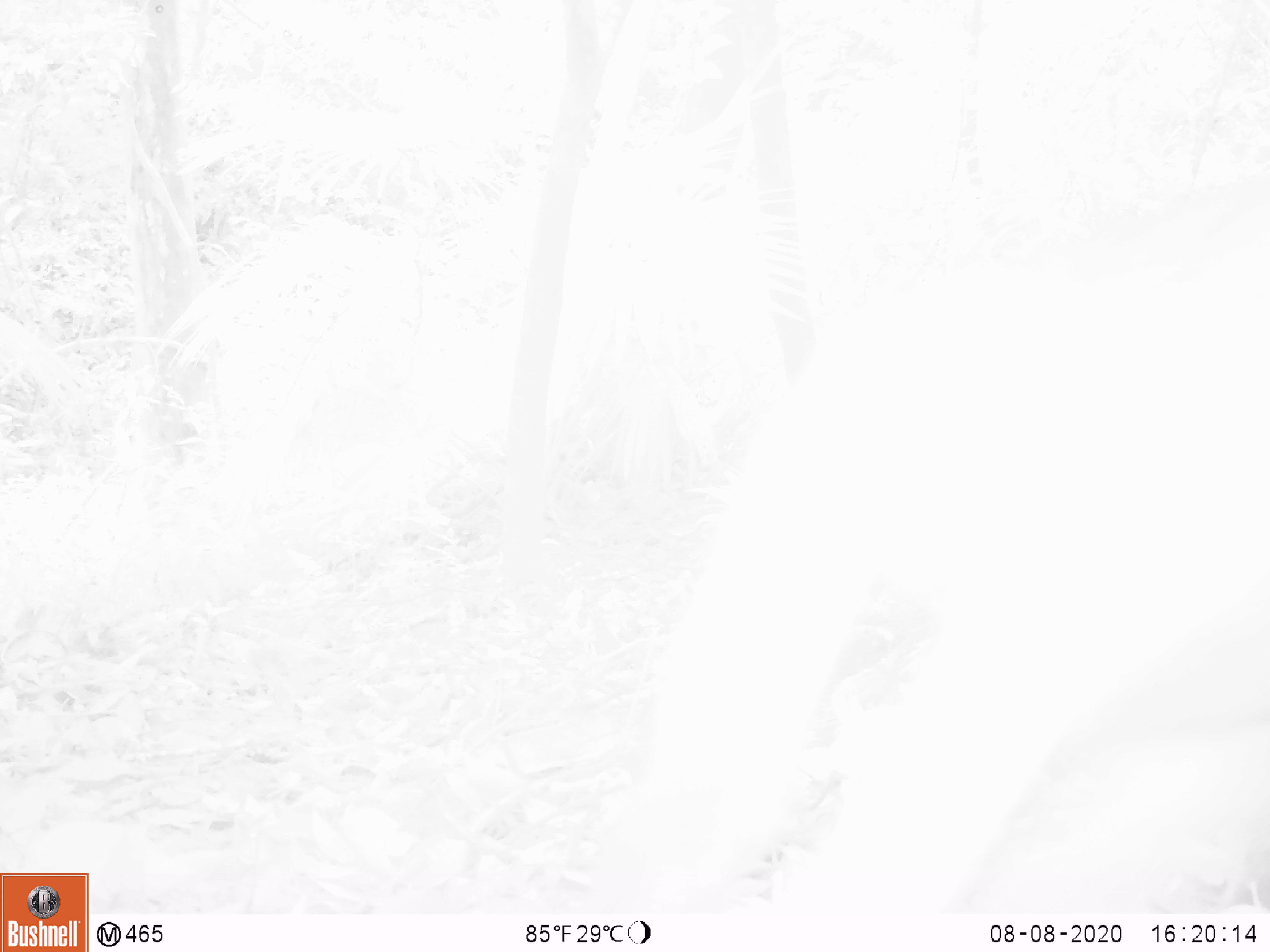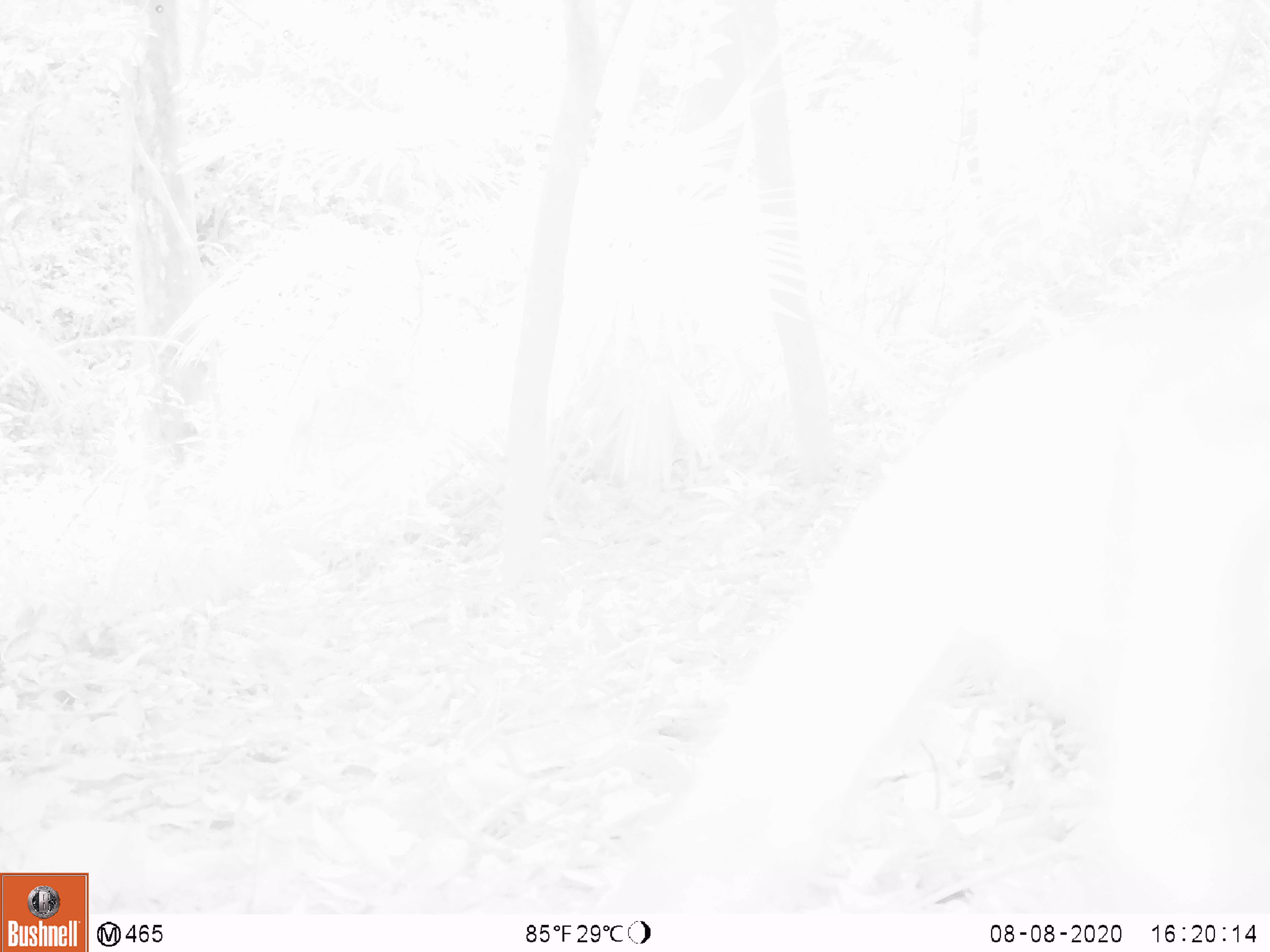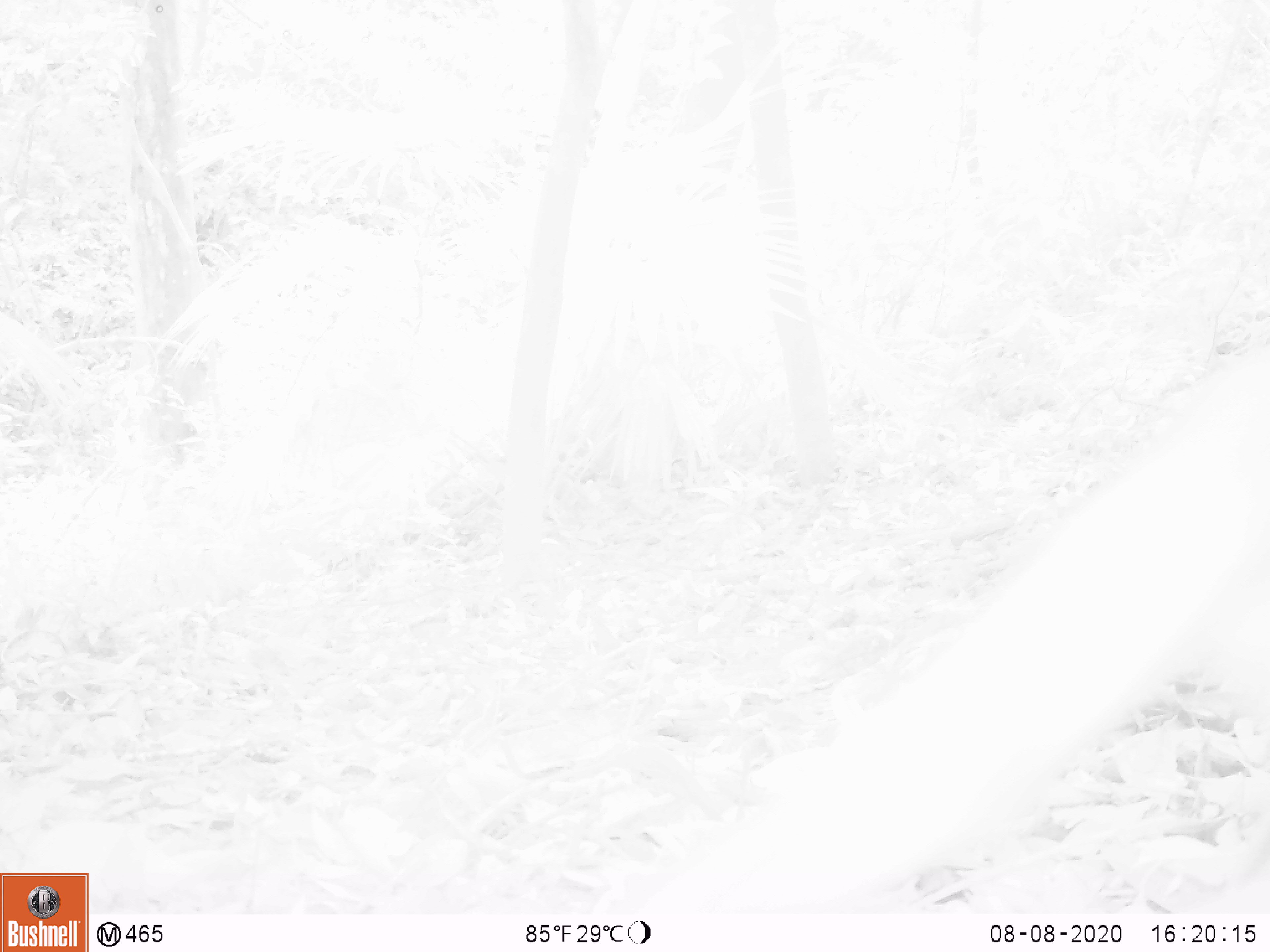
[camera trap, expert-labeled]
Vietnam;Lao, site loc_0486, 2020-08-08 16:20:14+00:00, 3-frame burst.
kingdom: Animalia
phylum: Chordata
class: Mammalia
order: Primates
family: Cercopithecidae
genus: Macaca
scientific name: Macaca nemestrina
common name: pig-tailed macaque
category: pig tailed macaque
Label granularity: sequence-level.